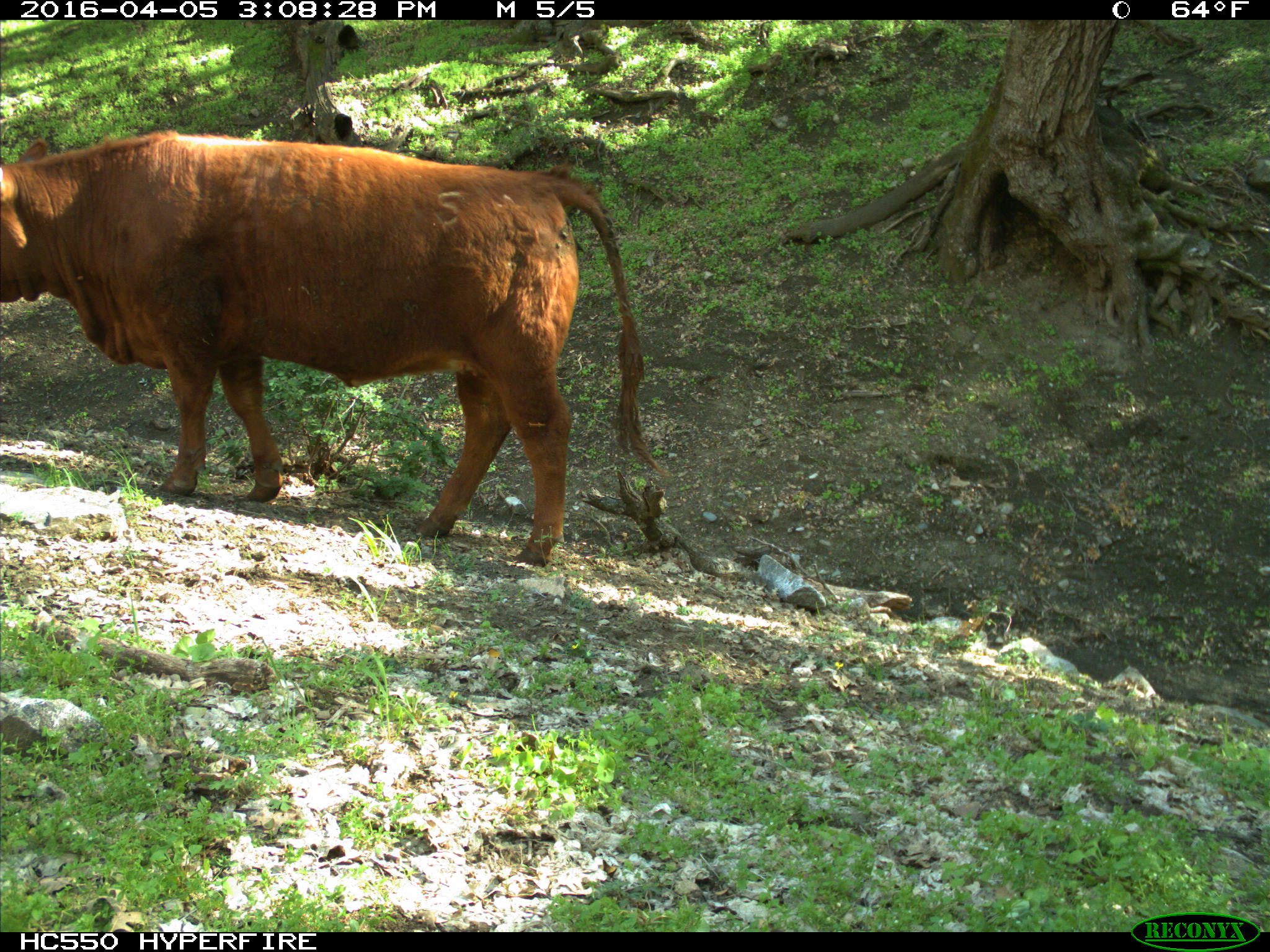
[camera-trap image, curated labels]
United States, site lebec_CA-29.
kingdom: Animalia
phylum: Chordata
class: Mammalia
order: Artiodactyla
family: Bovidae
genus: Bos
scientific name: Bos taurus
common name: domestic cow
Bos taurus (domestic cow).